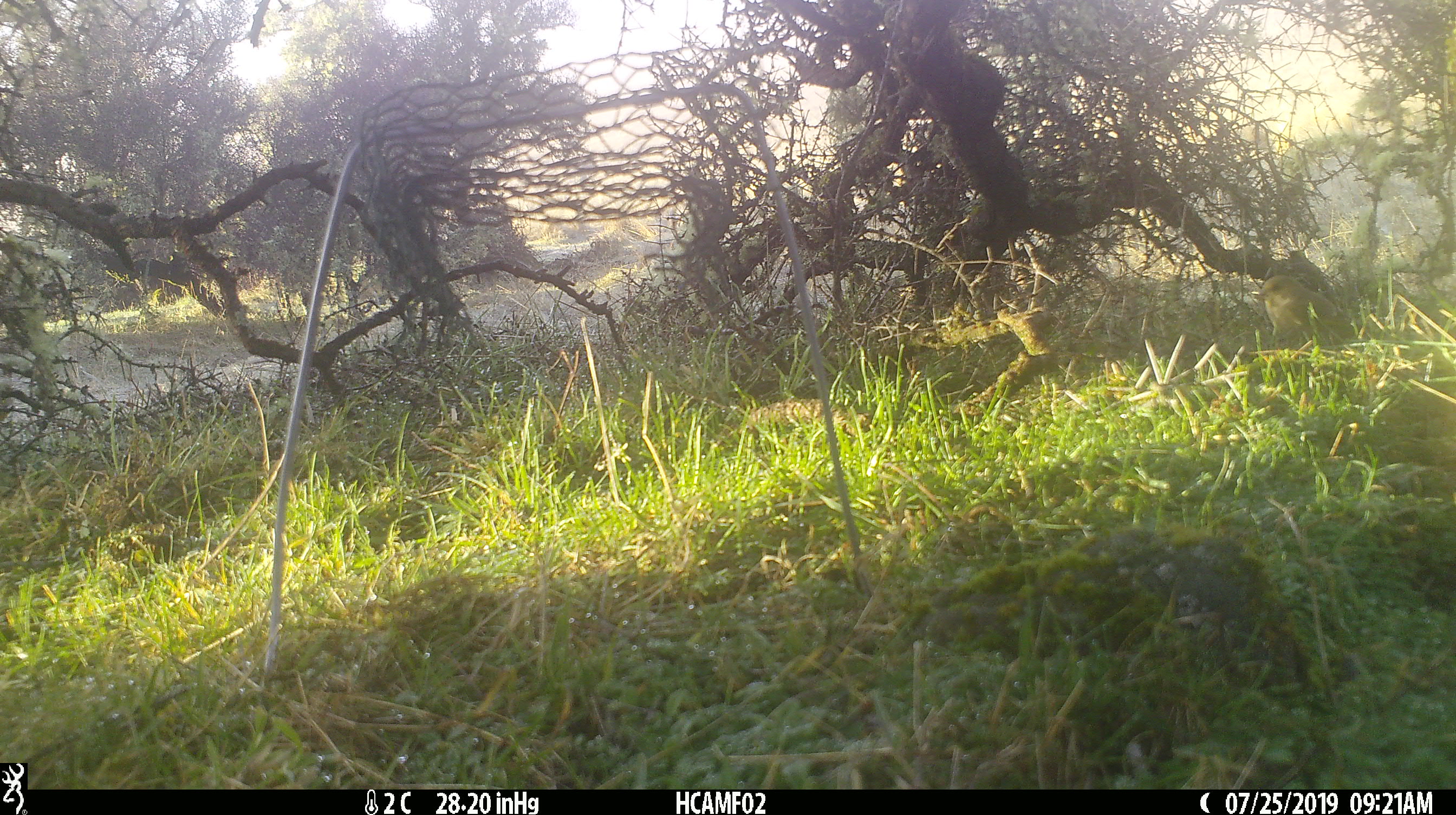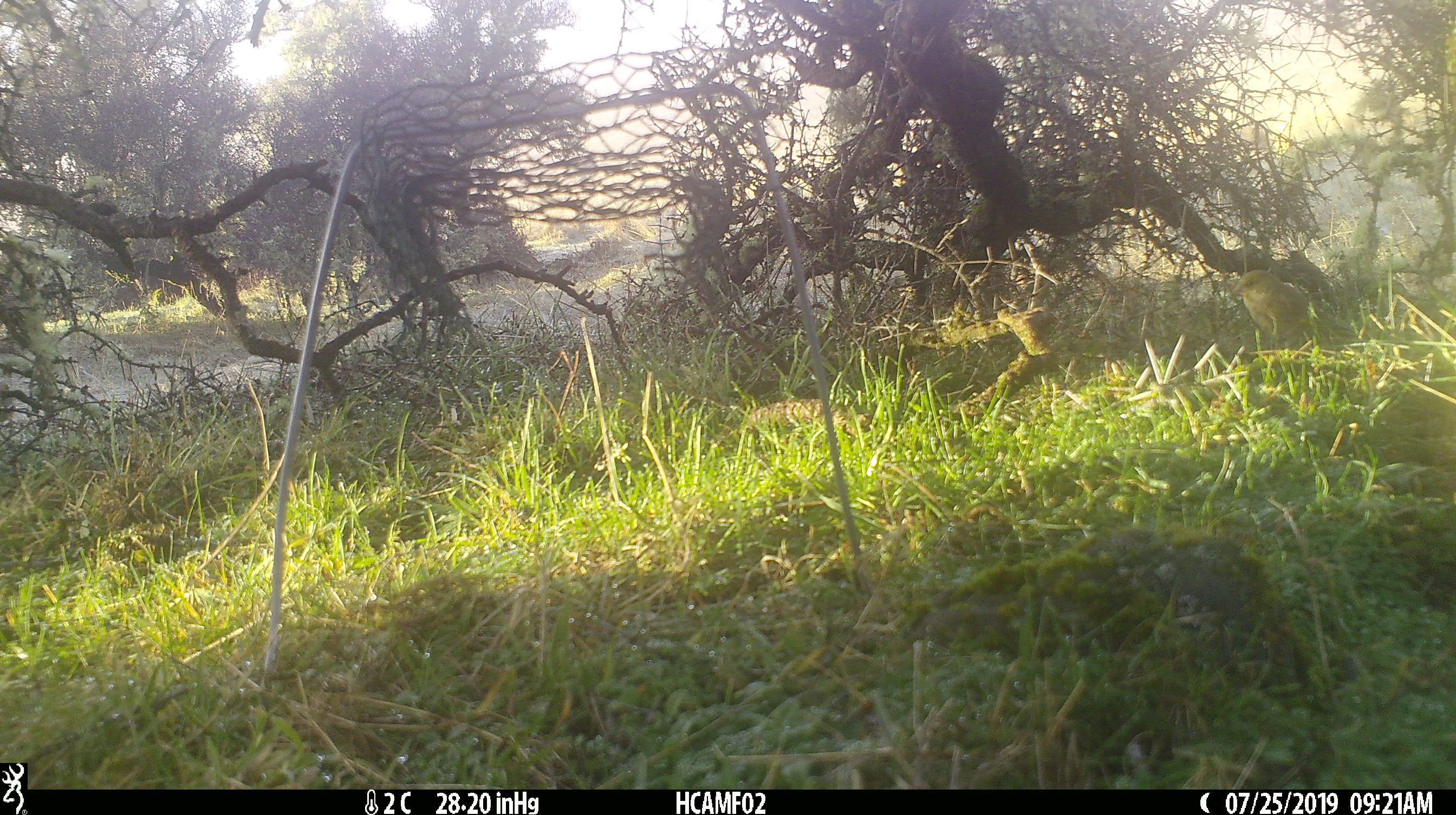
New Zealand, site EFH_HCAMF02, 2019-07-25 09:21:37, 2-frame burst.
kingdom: Animalia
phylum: Chordata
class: Aves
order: Passeriformes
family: Fringillidae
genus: Chloris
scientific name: Chloris chloris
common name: greenfinch